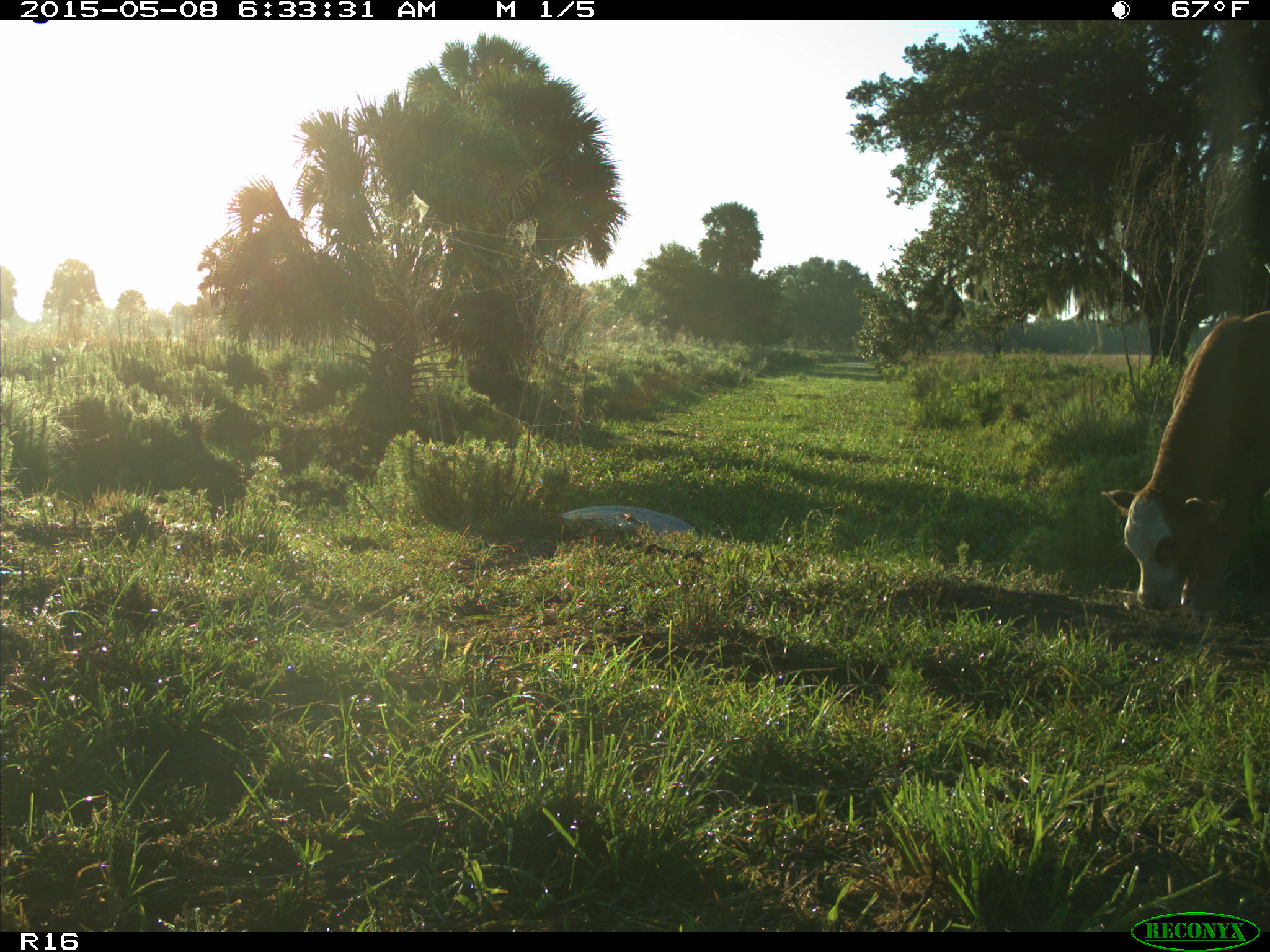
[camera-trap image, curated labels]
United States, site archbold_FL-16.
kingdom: Animalia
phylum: Chordata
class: Mammalia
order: Artiodactyla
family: Bovidae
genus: Bos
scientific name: Bos taurus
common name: domestic cow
Bos taurus (domestic cow).